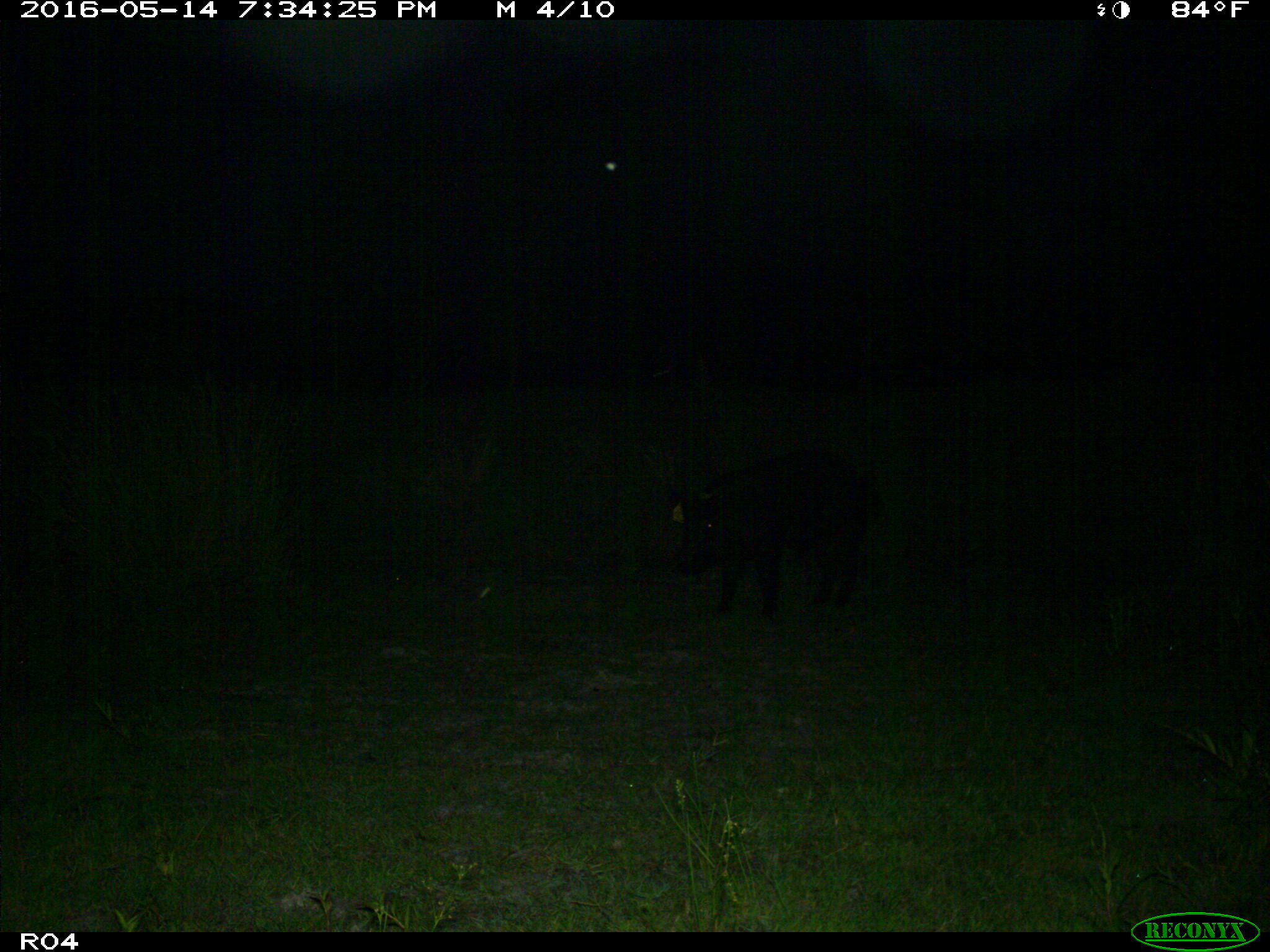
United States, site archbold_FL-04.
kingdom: Animalia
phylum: Chordata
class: Mammalia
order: Artiodactyla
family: Suidae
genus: Sus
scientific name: Sus scrofa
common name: wild boar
Sus scrofa (wild boar).